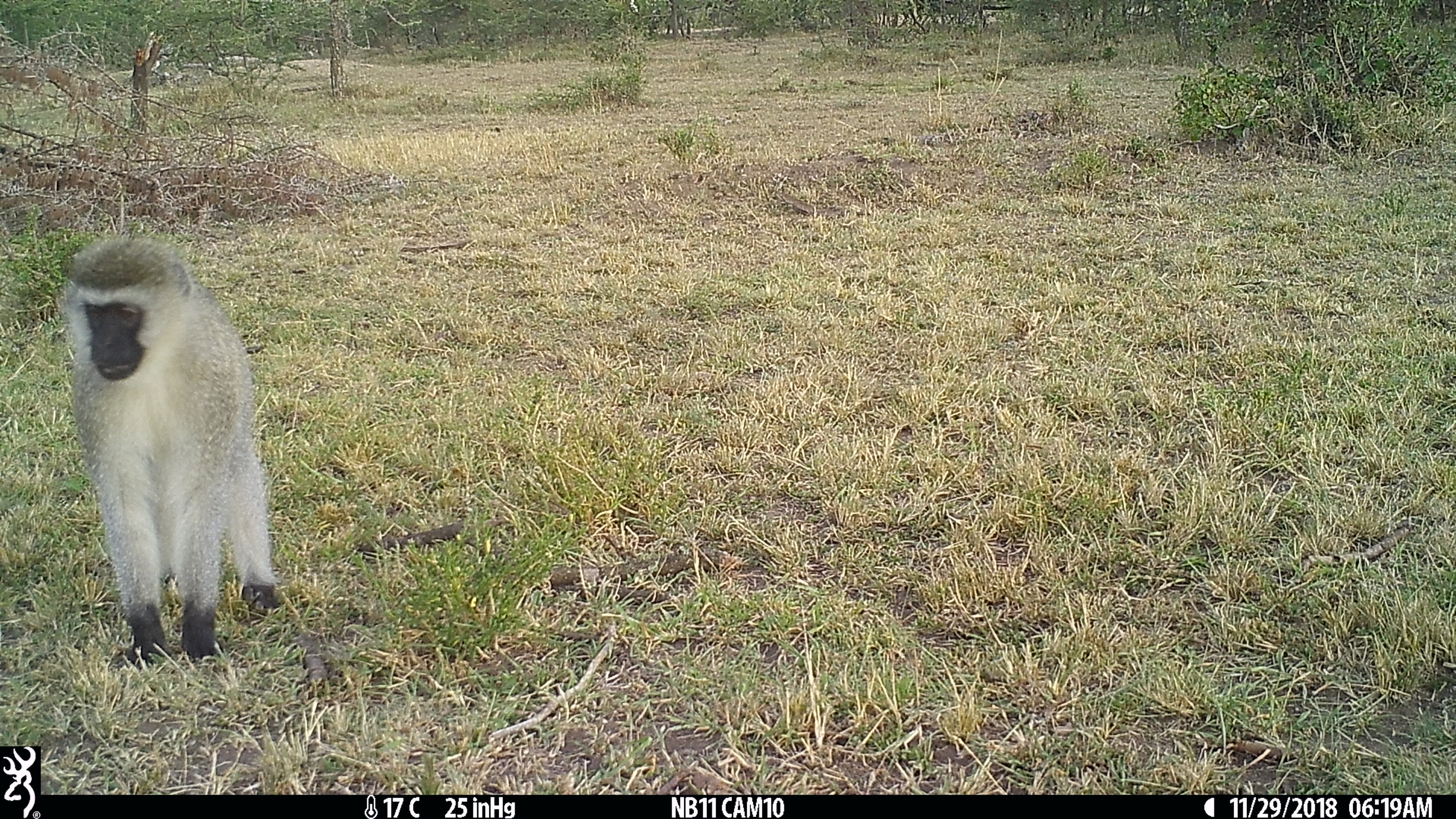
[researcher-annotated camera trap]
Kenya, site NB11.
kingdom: Animalia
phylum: Chordata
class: Mammalia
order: Primates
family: Cercopithecidae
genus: Chlorocebus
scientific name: Chlorocebus pygerythrus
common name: vervet monkey